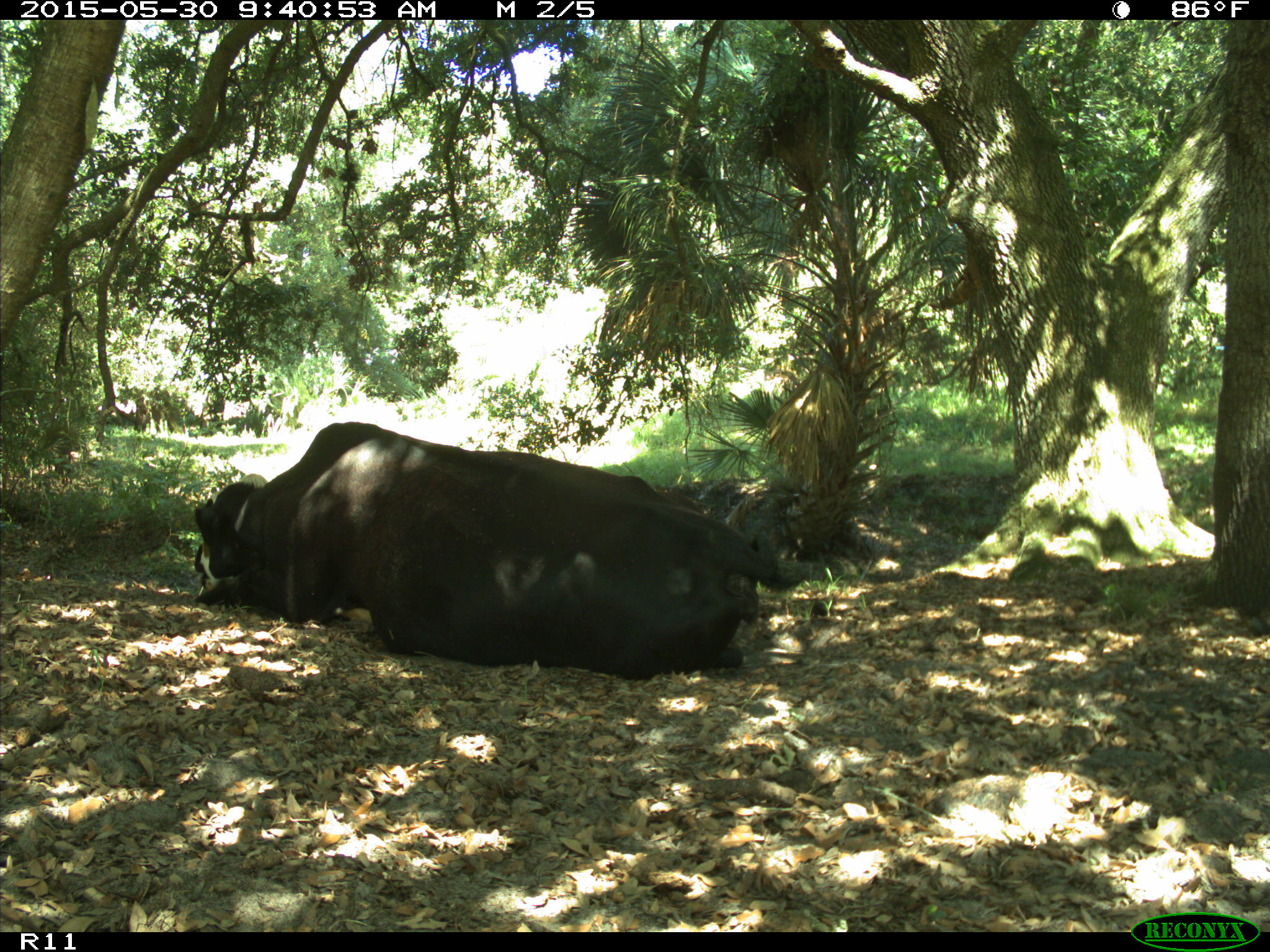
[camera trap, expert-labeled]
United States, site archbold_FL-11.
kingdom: Animalia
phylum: Chordata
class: Mammalia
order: Artiodactyla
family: Bovidae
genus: Bos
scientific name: Bos taurus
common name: domestic cow